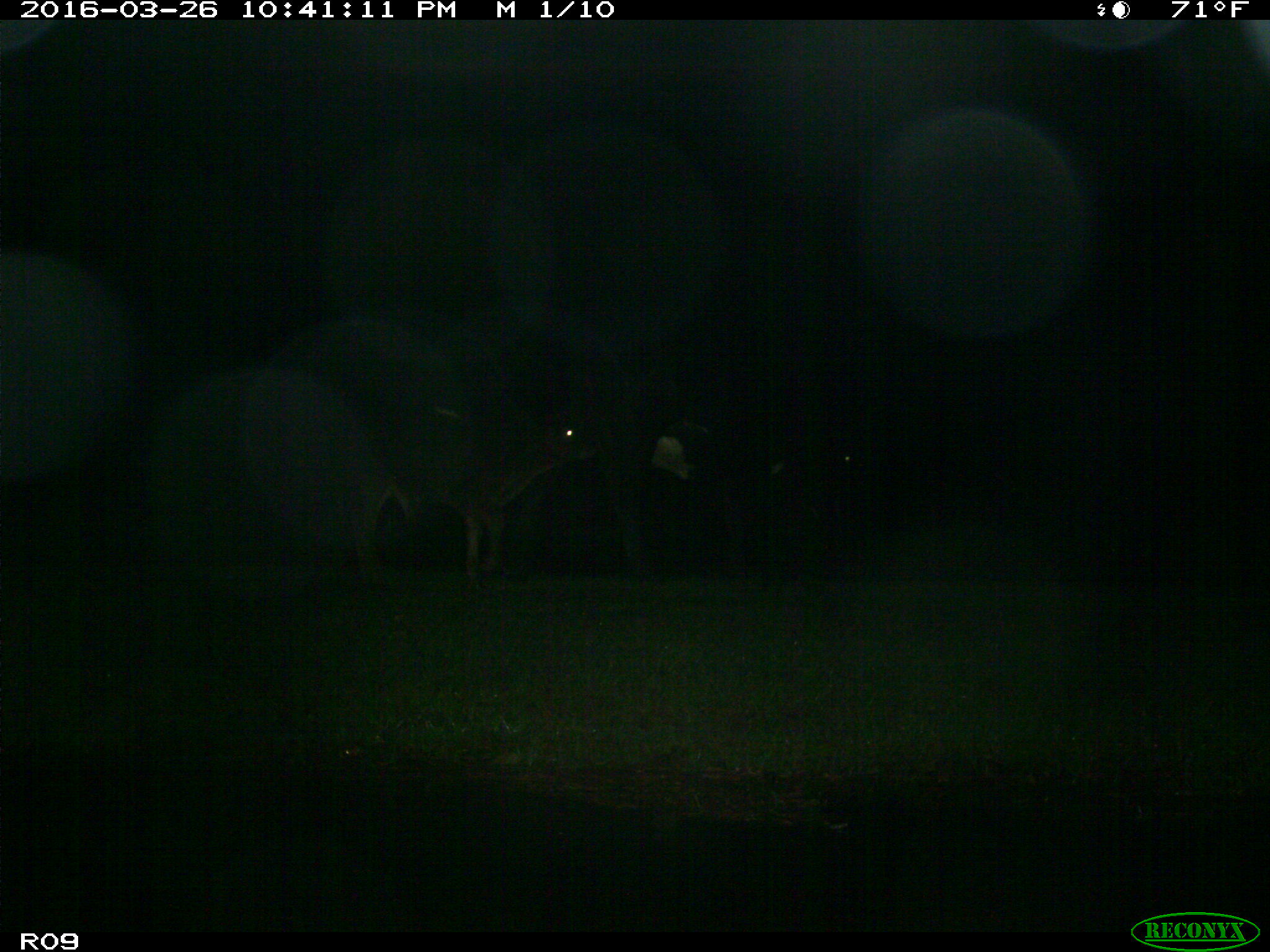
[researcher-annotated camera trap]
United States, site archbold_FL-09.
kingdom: Animalia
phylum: Chordata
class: Mammalia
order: Artiodactyla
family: Bovidae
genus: Bos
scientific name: Bos taurus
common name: domestic cow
Bos taurus (domestic cow).